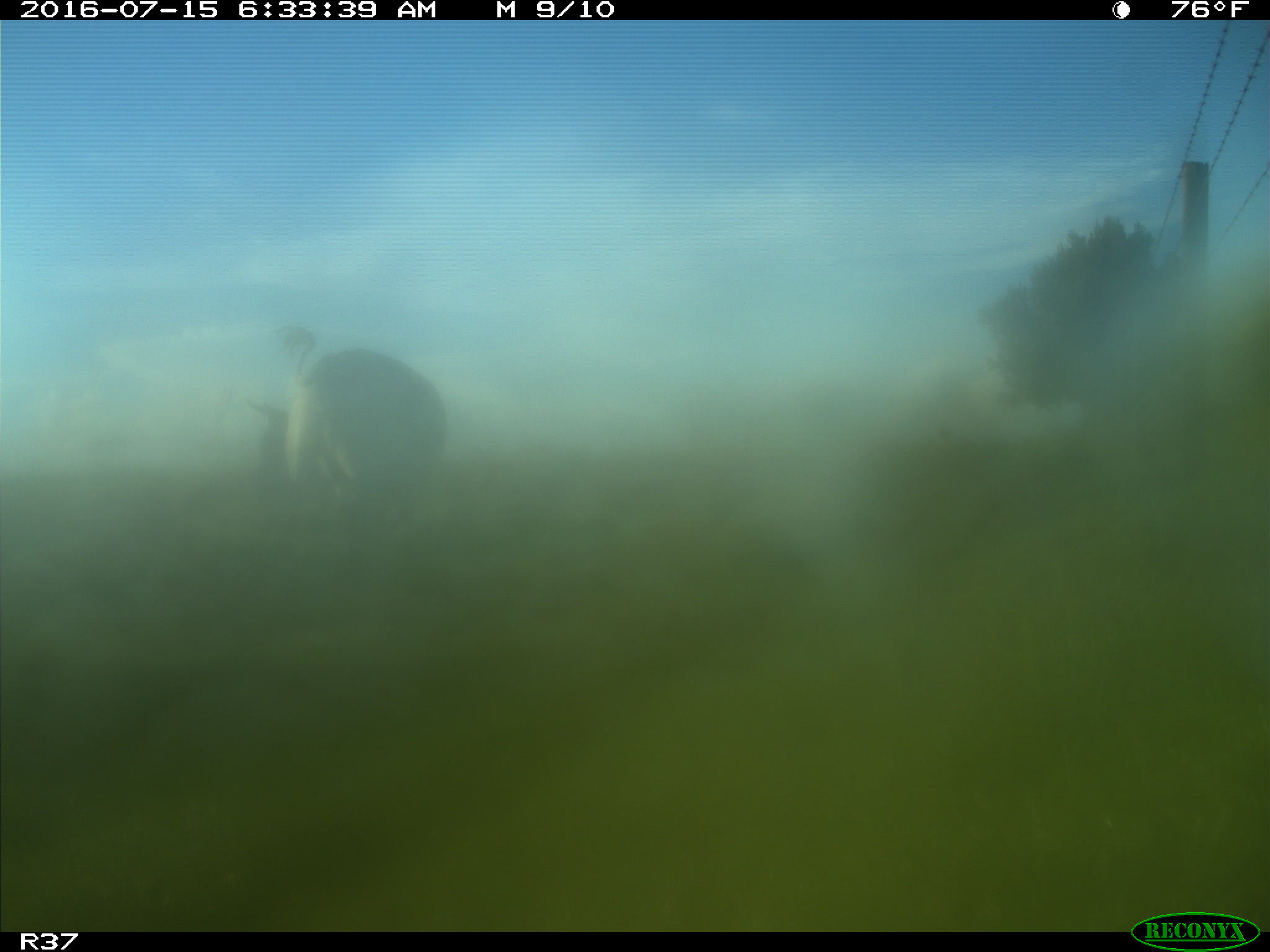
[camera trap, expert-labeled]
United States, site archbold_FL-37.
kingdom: Animalia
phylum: Chordata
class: Mammalia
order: Artiodactyla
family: Bovidae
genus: Bos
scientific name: Bos taurus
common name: domestic cow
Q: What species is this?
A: Bos taurus (domestic cow).